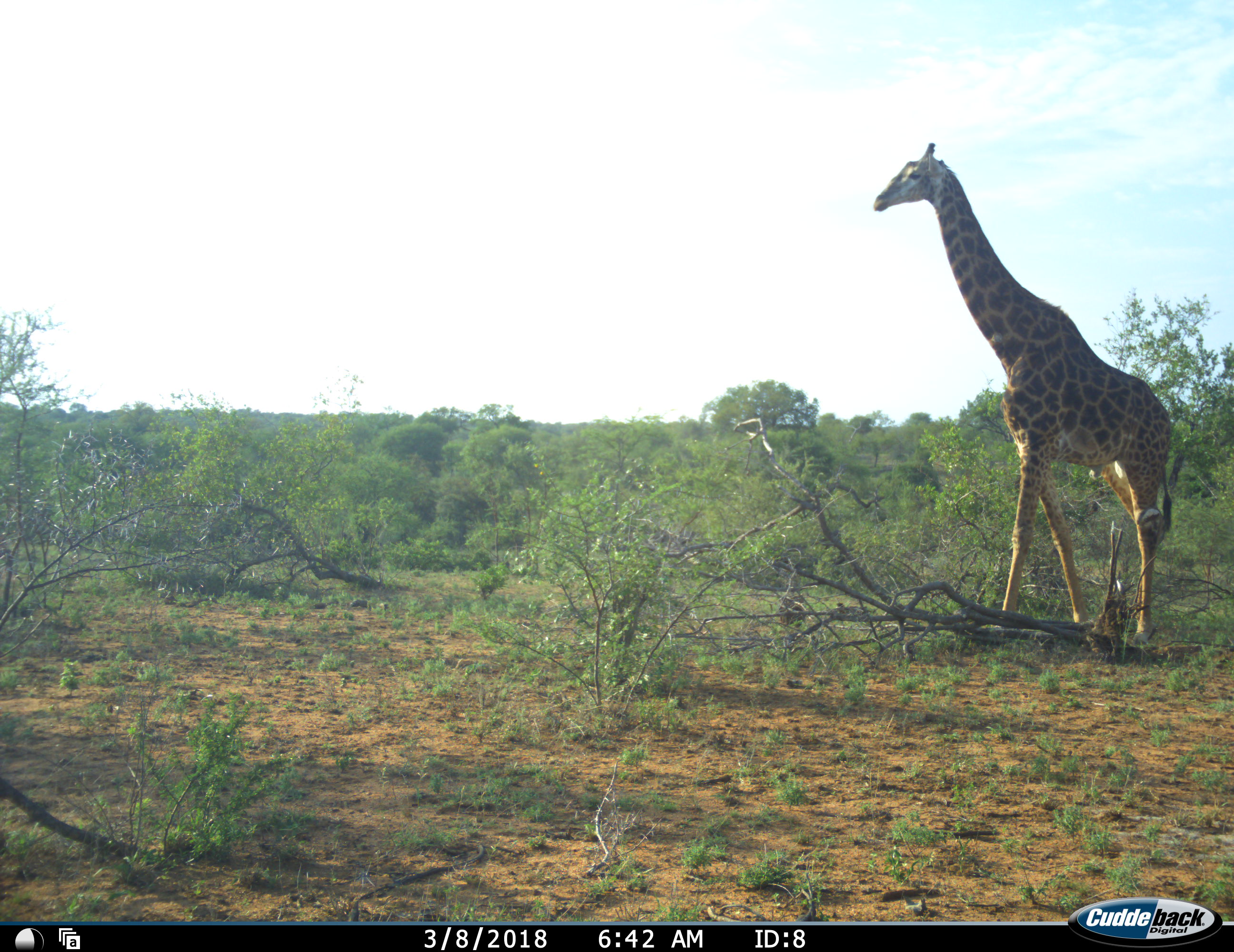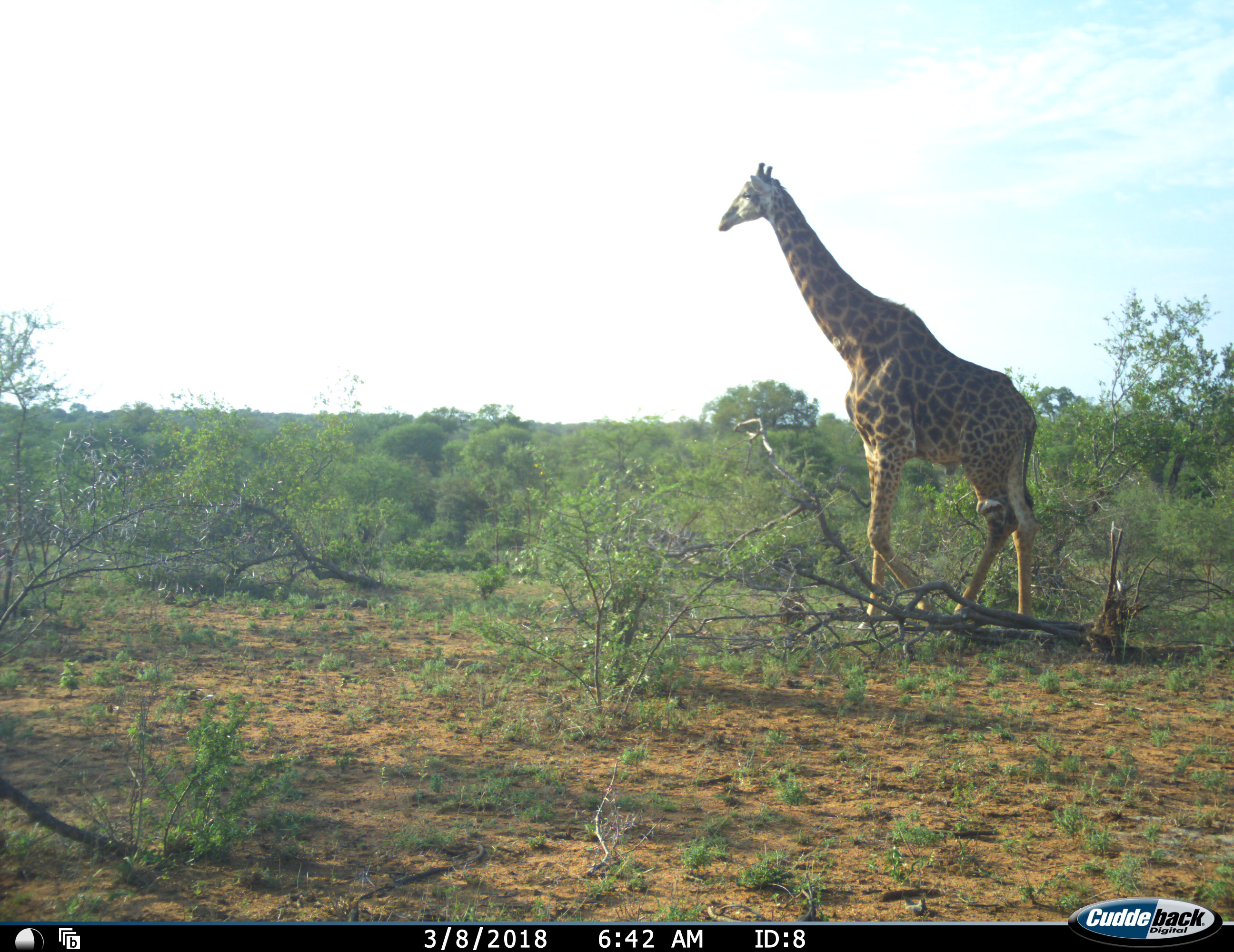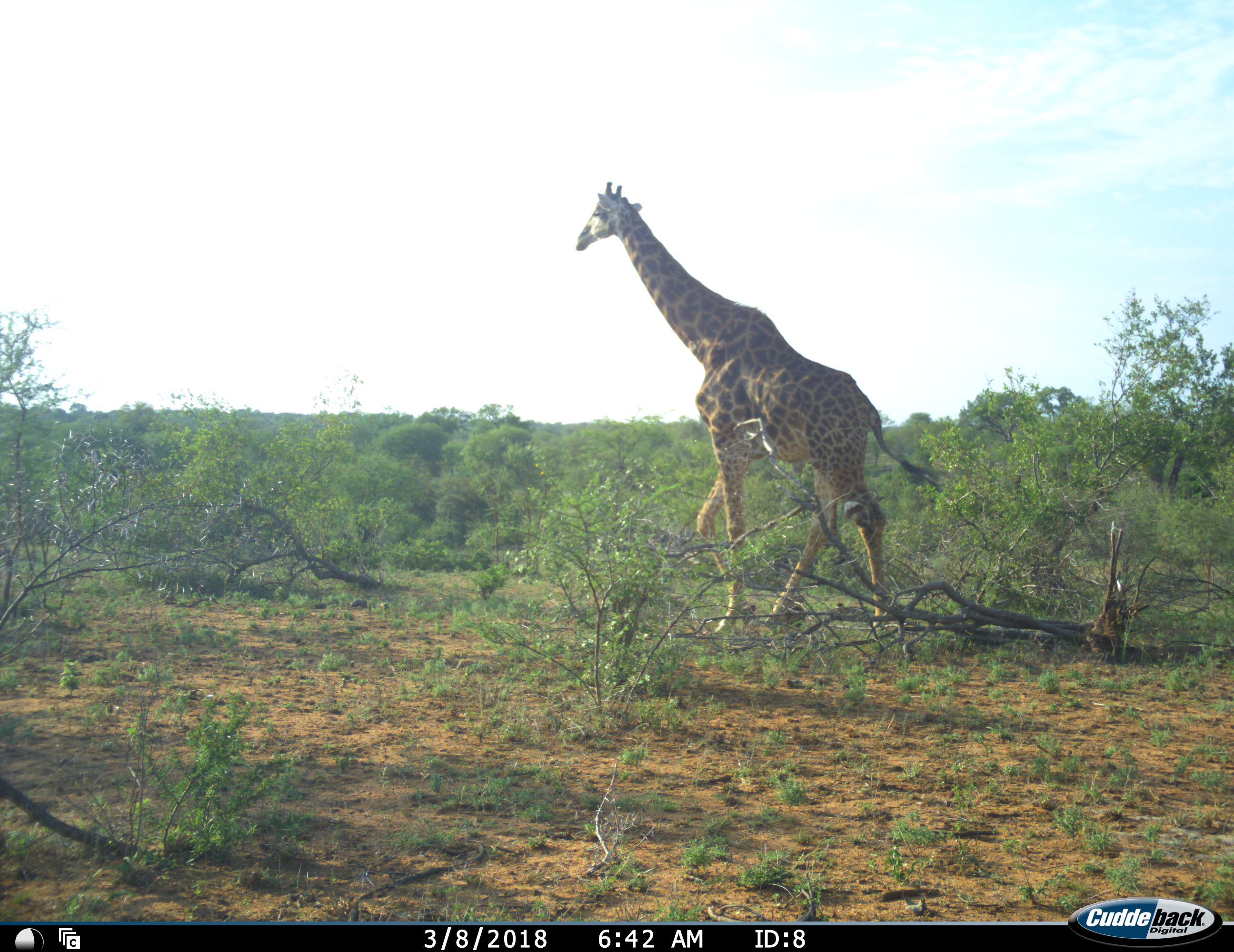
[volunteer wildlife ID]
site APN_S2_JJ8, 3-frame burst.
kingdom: Animalia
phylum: Chordata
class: Mammalia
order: Artiodactyla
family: Giraffidae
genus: Giraffa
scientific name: Giraffa camelopardalis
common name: giraffe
Giraffe (Giraffa camelopardalis), count 1. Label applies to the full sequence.